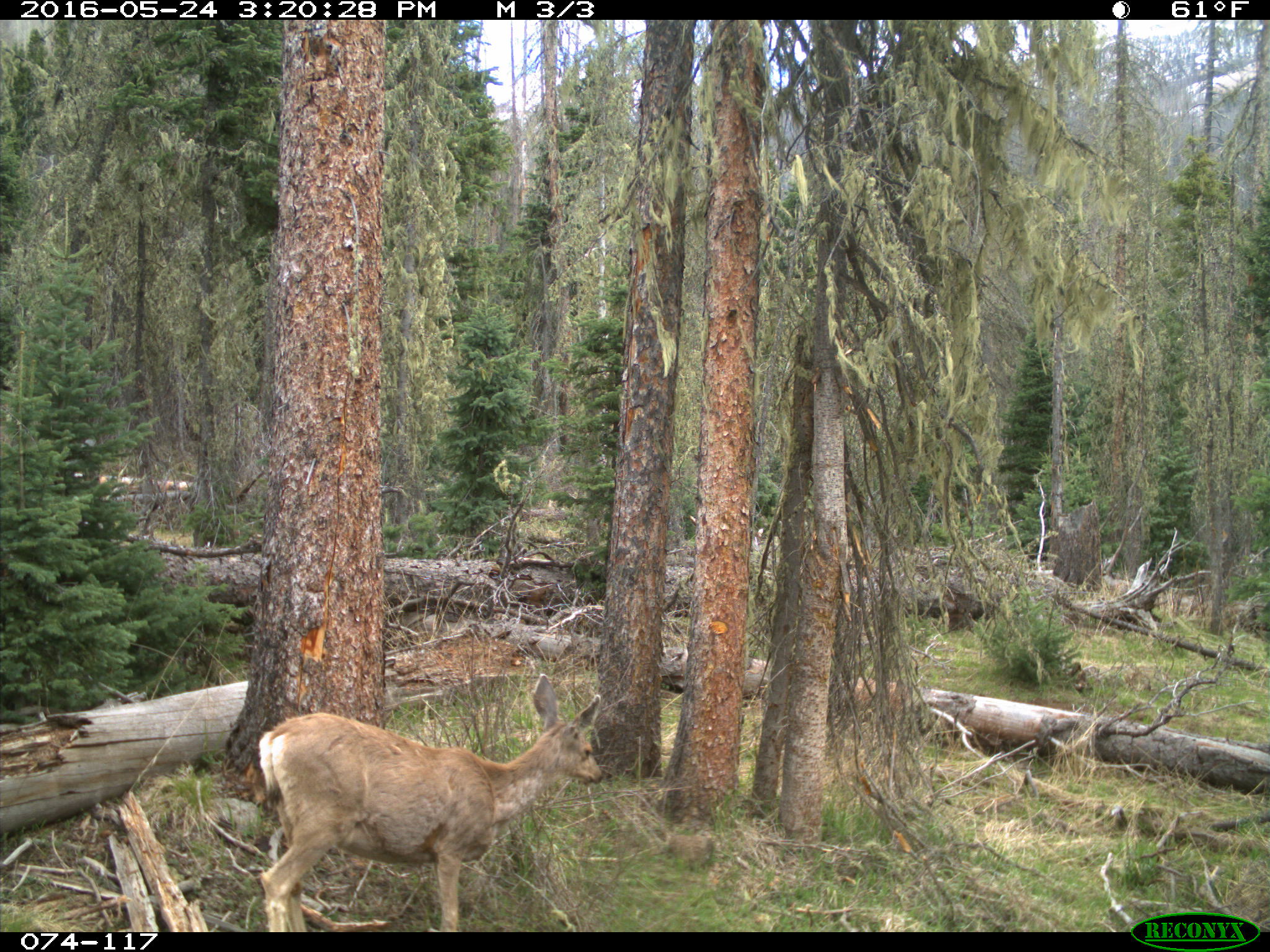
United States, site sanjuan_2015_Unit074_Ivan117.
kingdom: Animalia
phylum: Chordata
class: Mammalia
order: Artiodactyla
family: Cervidae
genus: Odocoileus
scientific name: Odocoileus hemionus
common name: mule deer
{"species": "Odocoileus hemionus (mule deer)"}